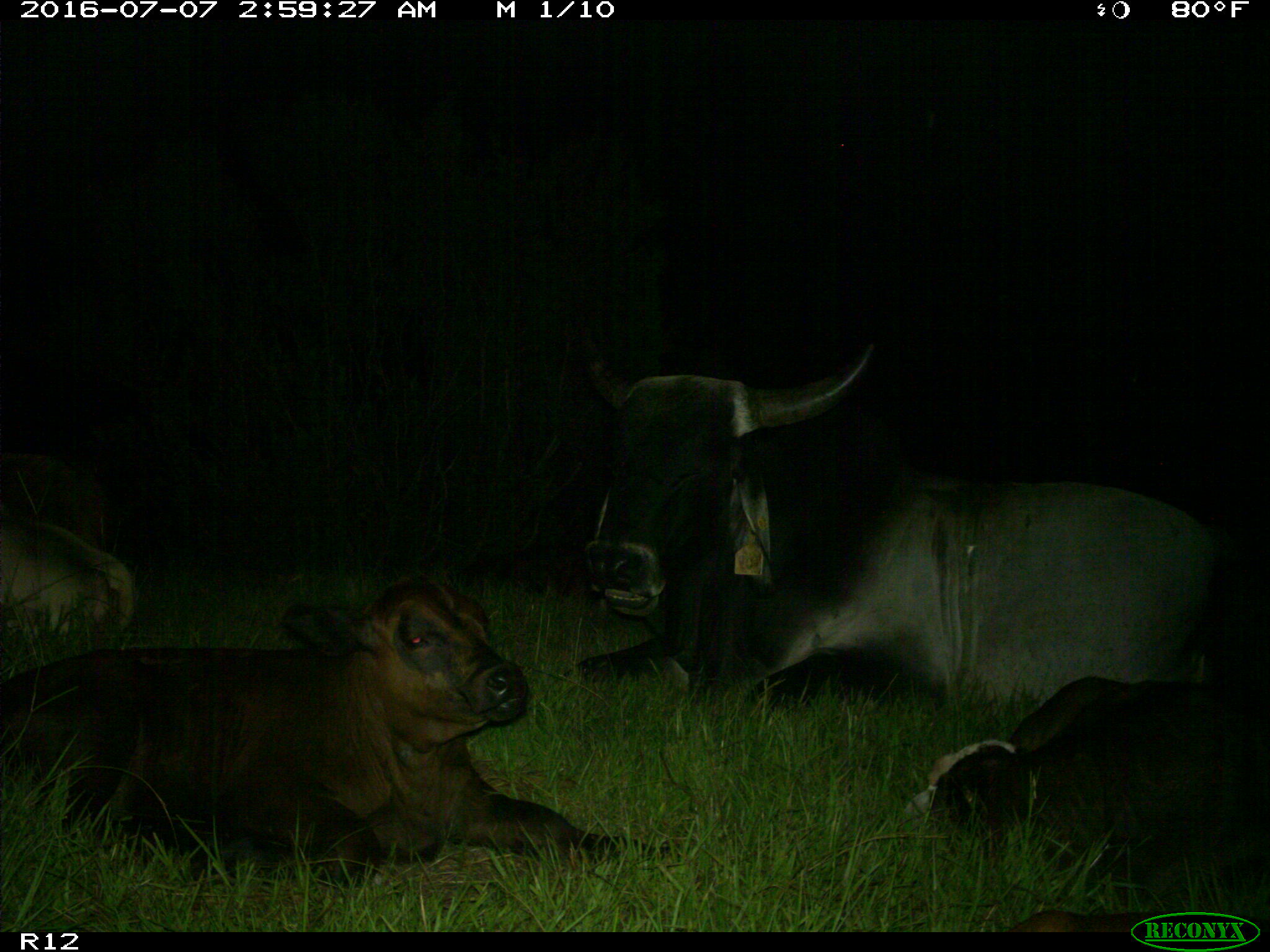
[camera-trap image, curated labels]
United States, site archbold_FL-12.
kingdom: Animalia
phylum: Chordata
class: Mammalia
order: Artiodactyla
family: Bovidae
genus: Bos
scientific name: Bos taurus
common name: domestic cow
Bos taurus (domestic cow).